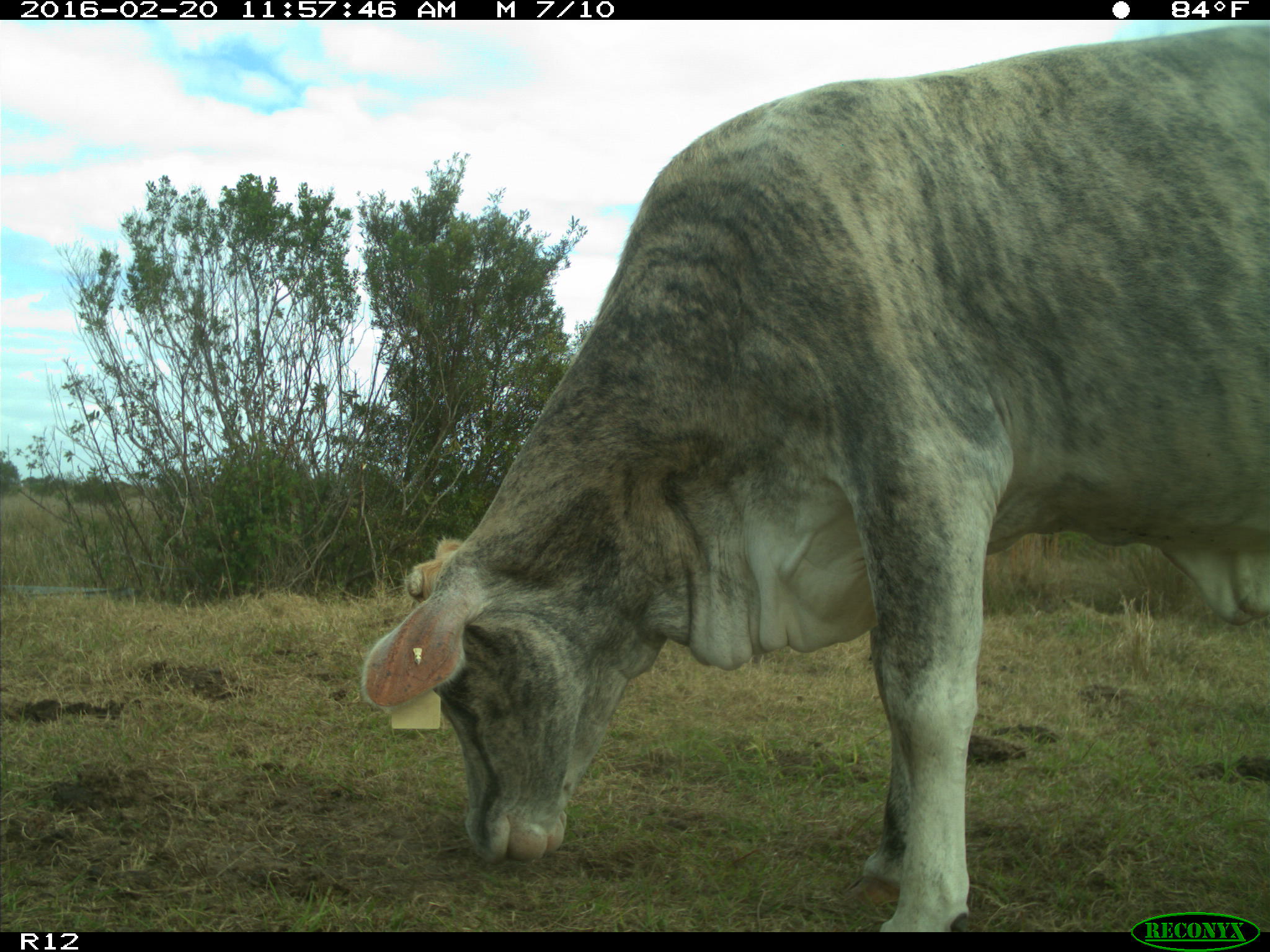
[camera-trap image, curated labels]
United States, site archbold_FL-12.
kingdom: Animalia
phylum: Chordata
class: Mammalia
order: Artiodactyla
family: Bovidae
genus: Bos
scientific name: Bos taurus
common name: domestic cow